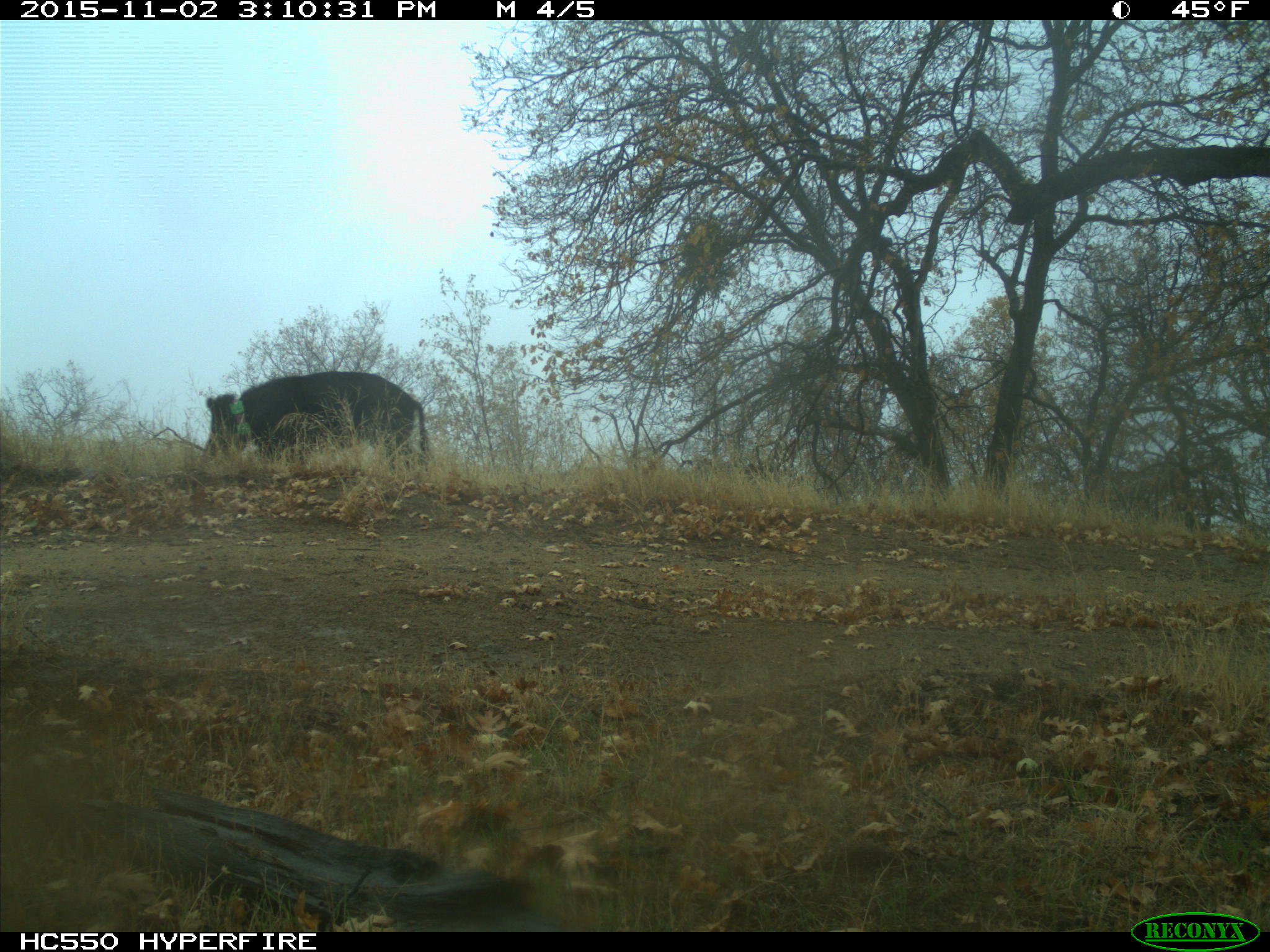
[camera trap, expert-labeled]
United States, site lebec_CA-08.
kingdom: Animalia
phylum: Chordata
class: Mammalia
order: Artiodactyla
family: Suidae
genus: Sus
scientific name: Sus scrofa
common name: wild boar